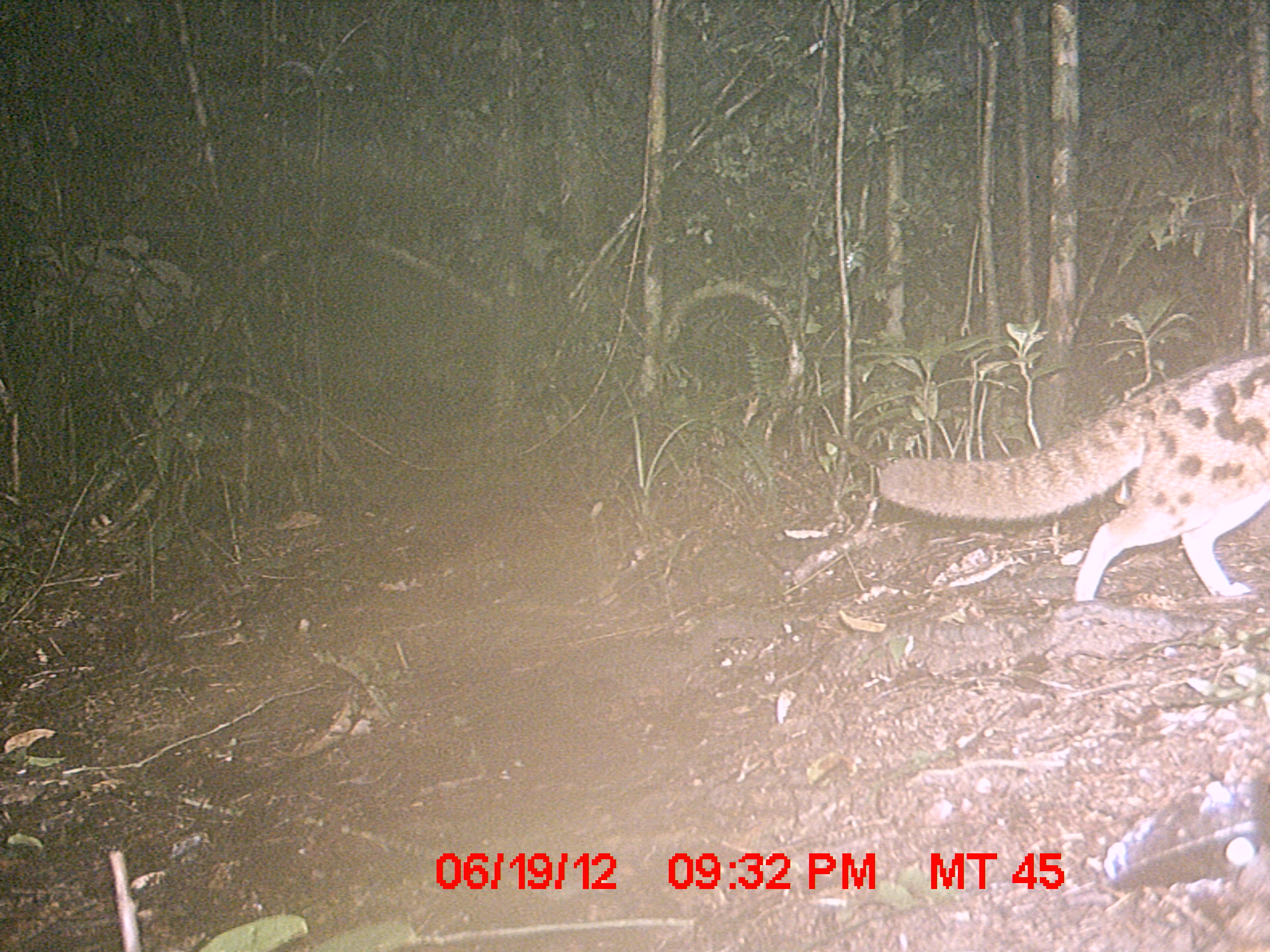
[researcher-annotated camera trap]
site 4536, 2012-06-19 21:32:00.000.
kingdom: Animalia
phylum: Chordata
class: Mammalia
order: Carnivora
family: Eupleridae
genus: Fossa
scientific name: Fossa fossana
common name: fanaloka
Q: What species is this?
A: Fossa fossana (fanaloka).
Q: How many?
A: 1.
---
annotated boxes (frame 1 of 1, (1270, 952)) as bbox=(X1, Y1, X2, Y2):
fossa fossana: bbox=(874, 354, 1270, 605)